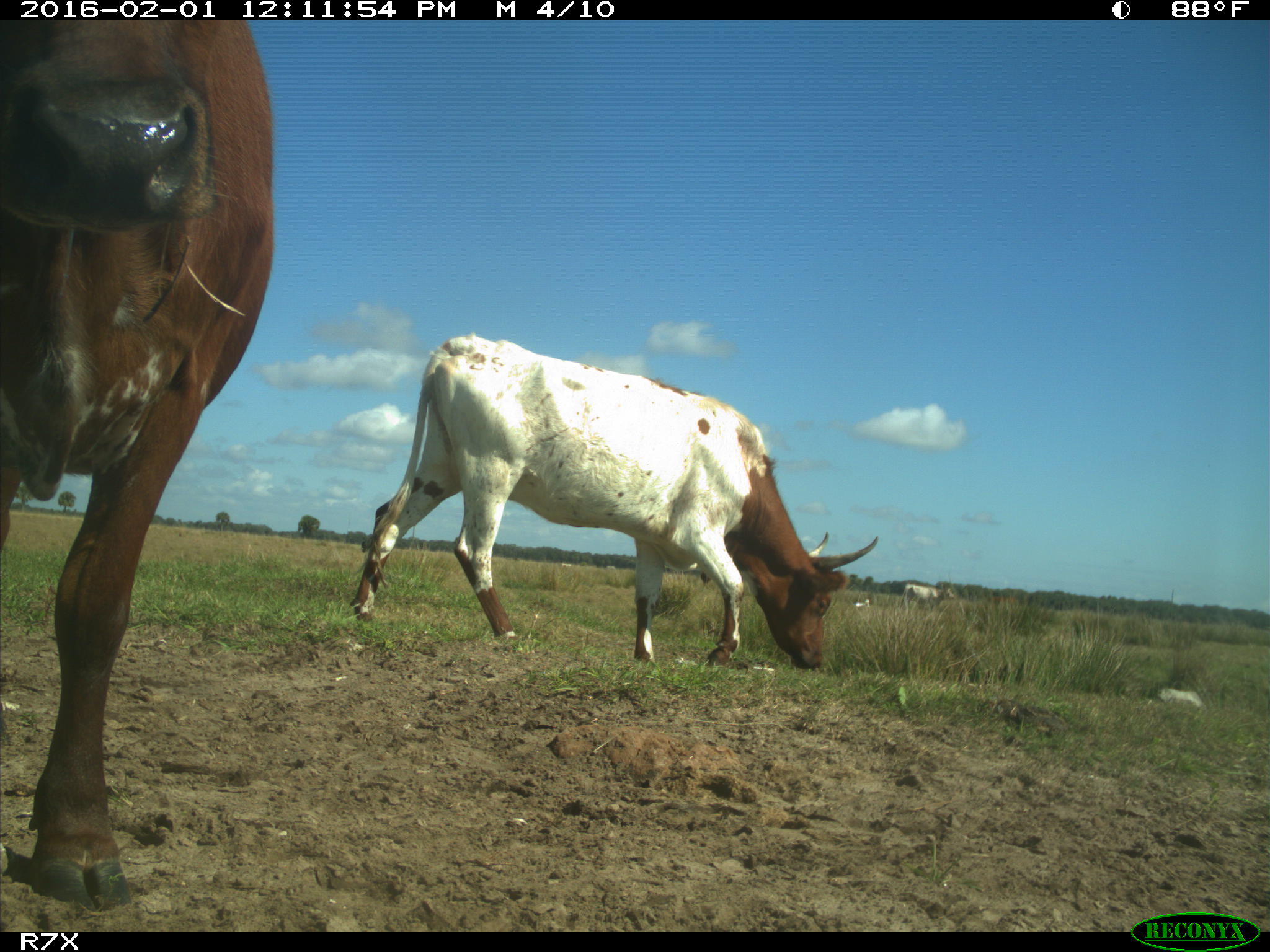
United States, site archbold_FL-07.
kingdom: Animalia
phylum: Chordata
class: Mammalia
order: Artiodactyla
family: Bovidae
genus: Bos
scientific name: Bos taurus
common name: domestic cow